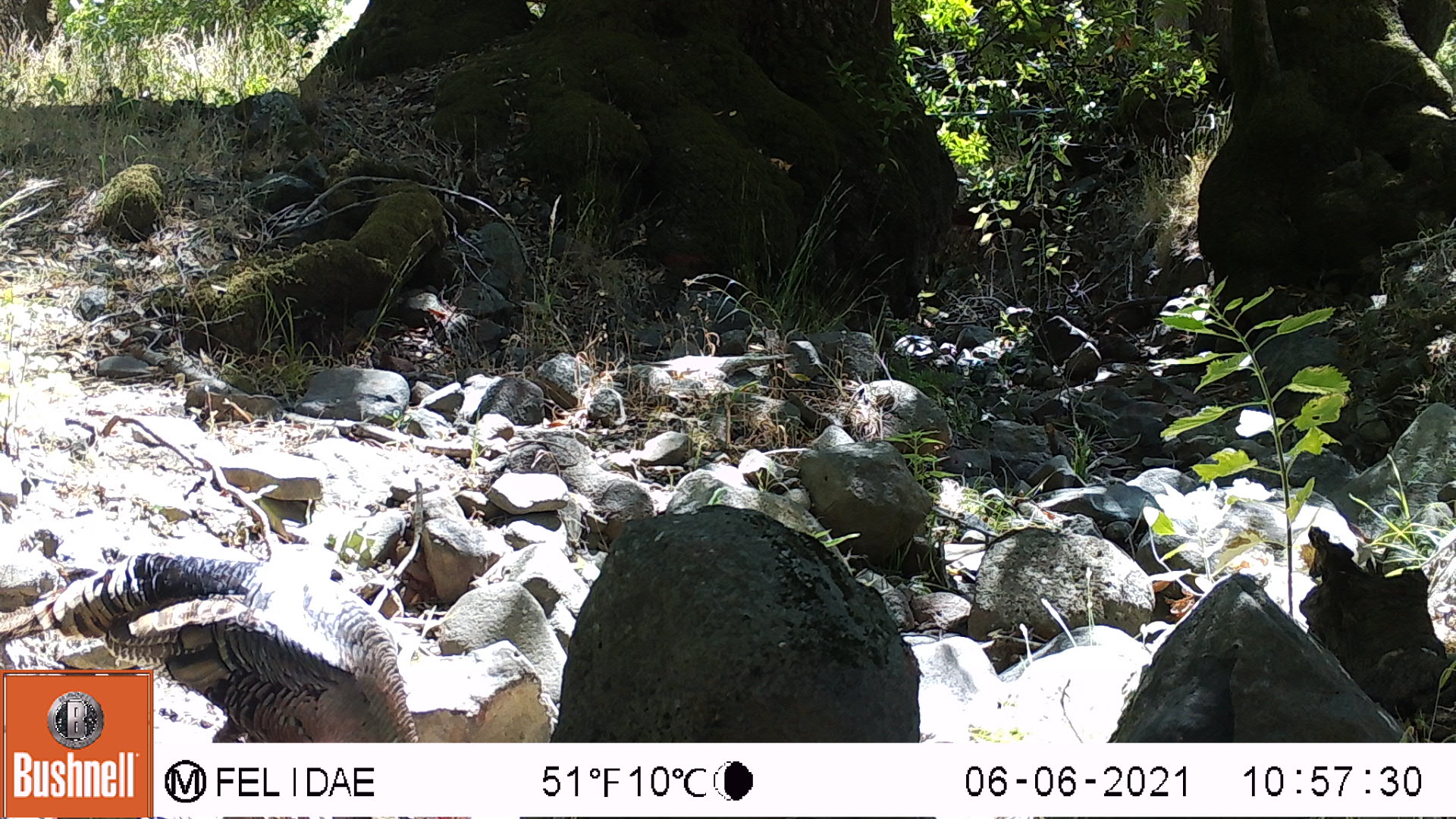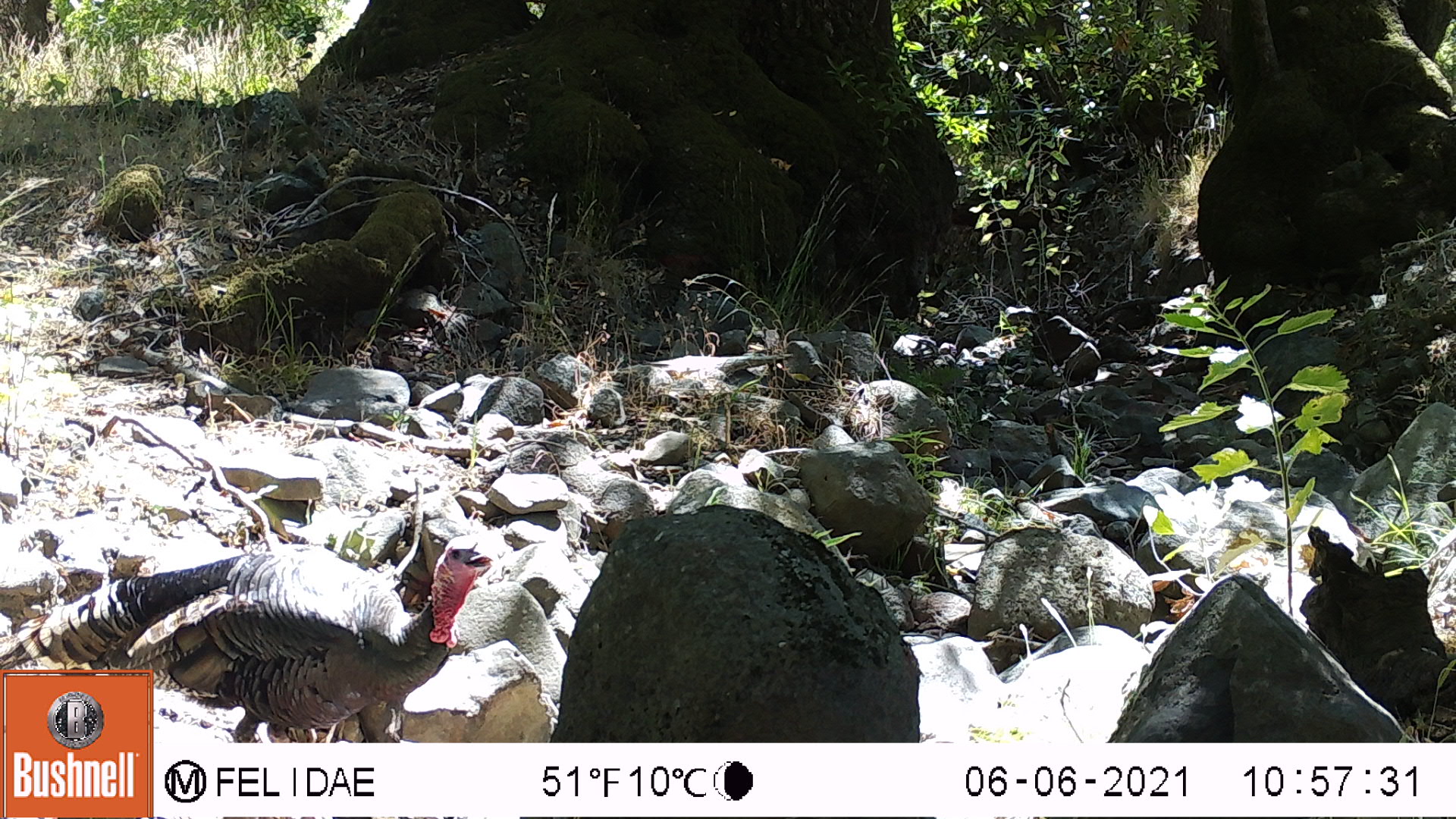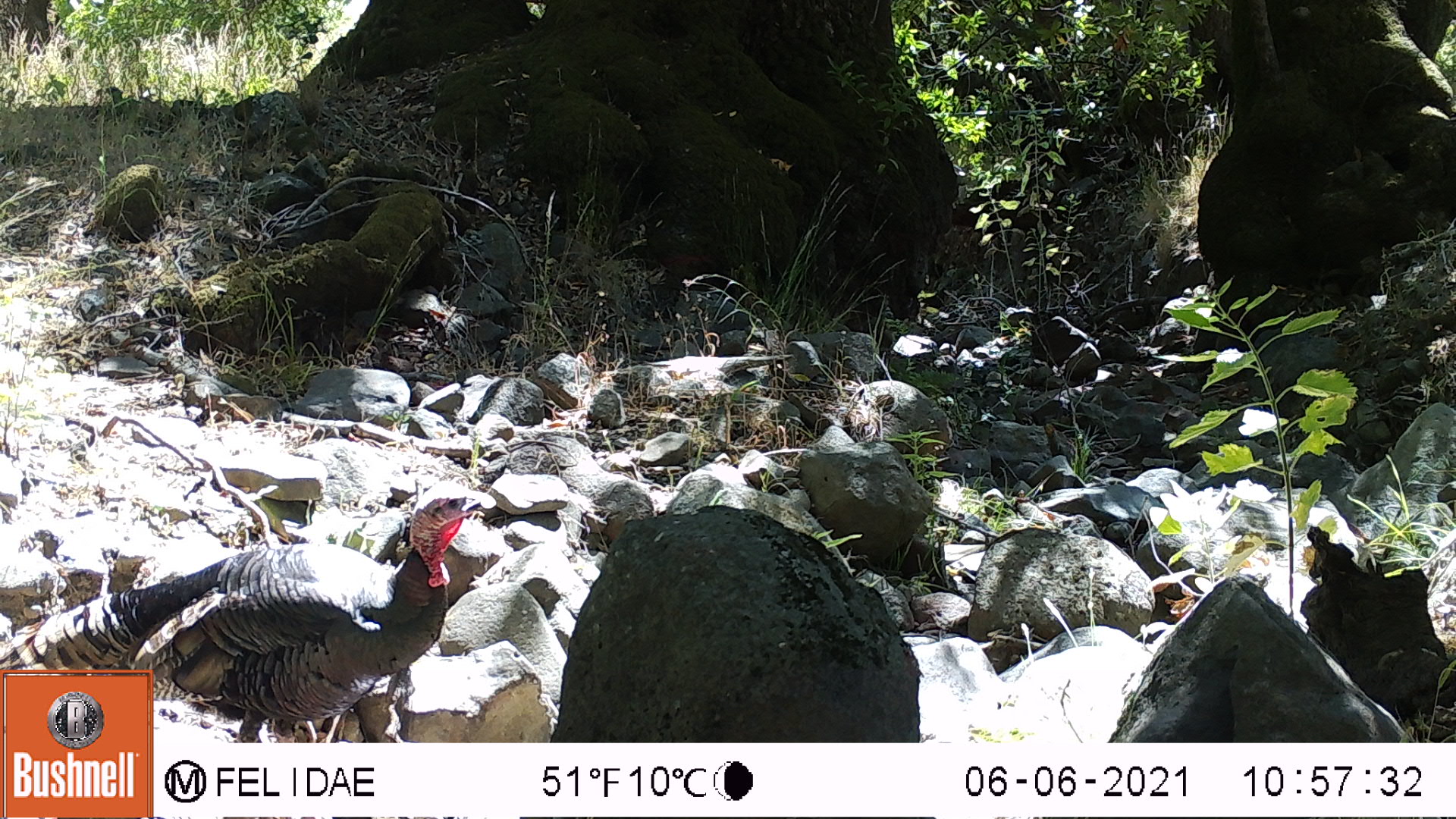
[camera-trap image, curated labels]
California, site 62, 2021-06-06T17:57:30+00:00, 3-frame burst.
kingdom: Animalia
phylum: Chordata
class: Aves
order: Galliformes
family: Phasianidae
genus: Meleagris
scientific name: Meleagris gallopavo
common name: turkey